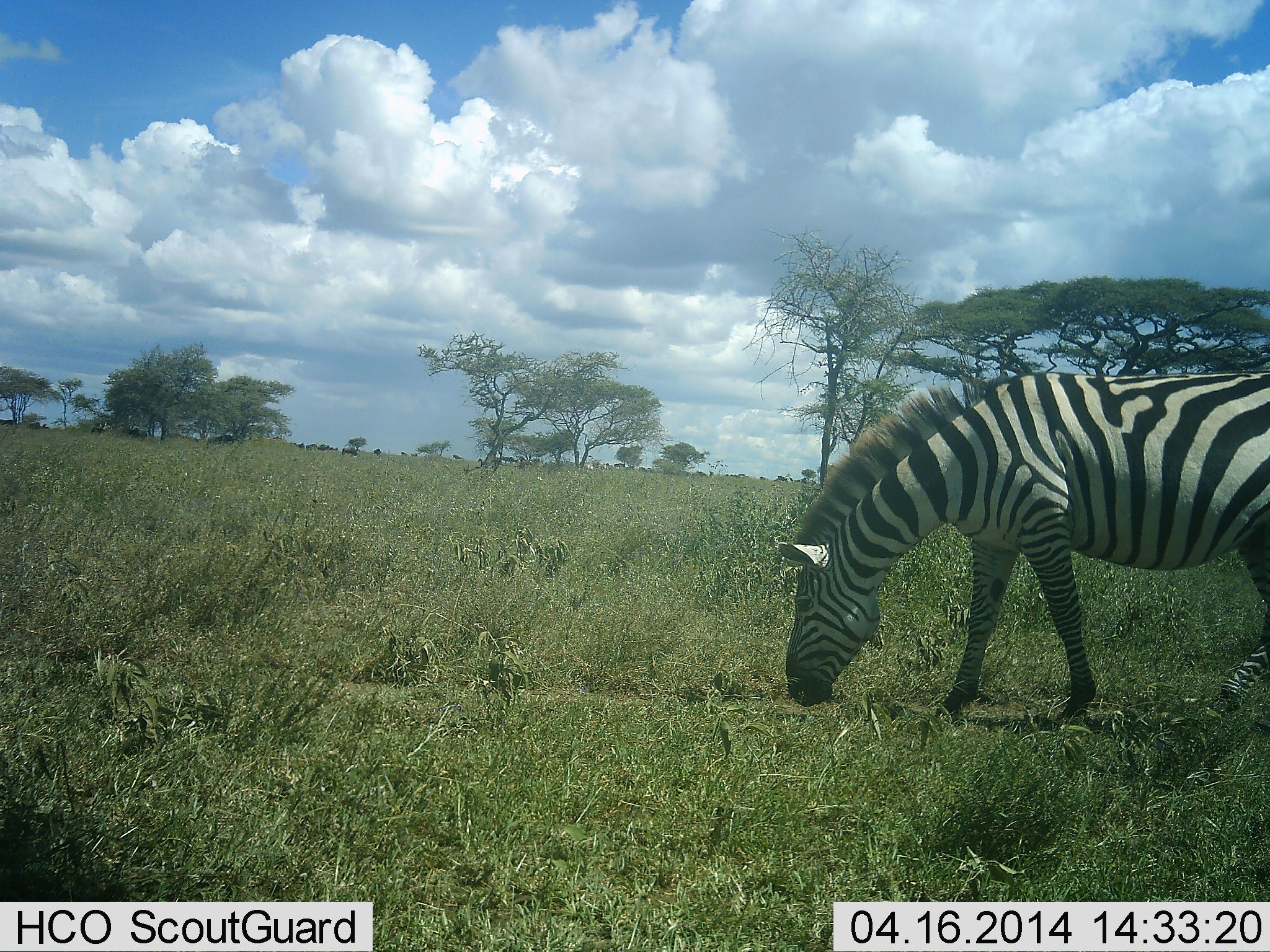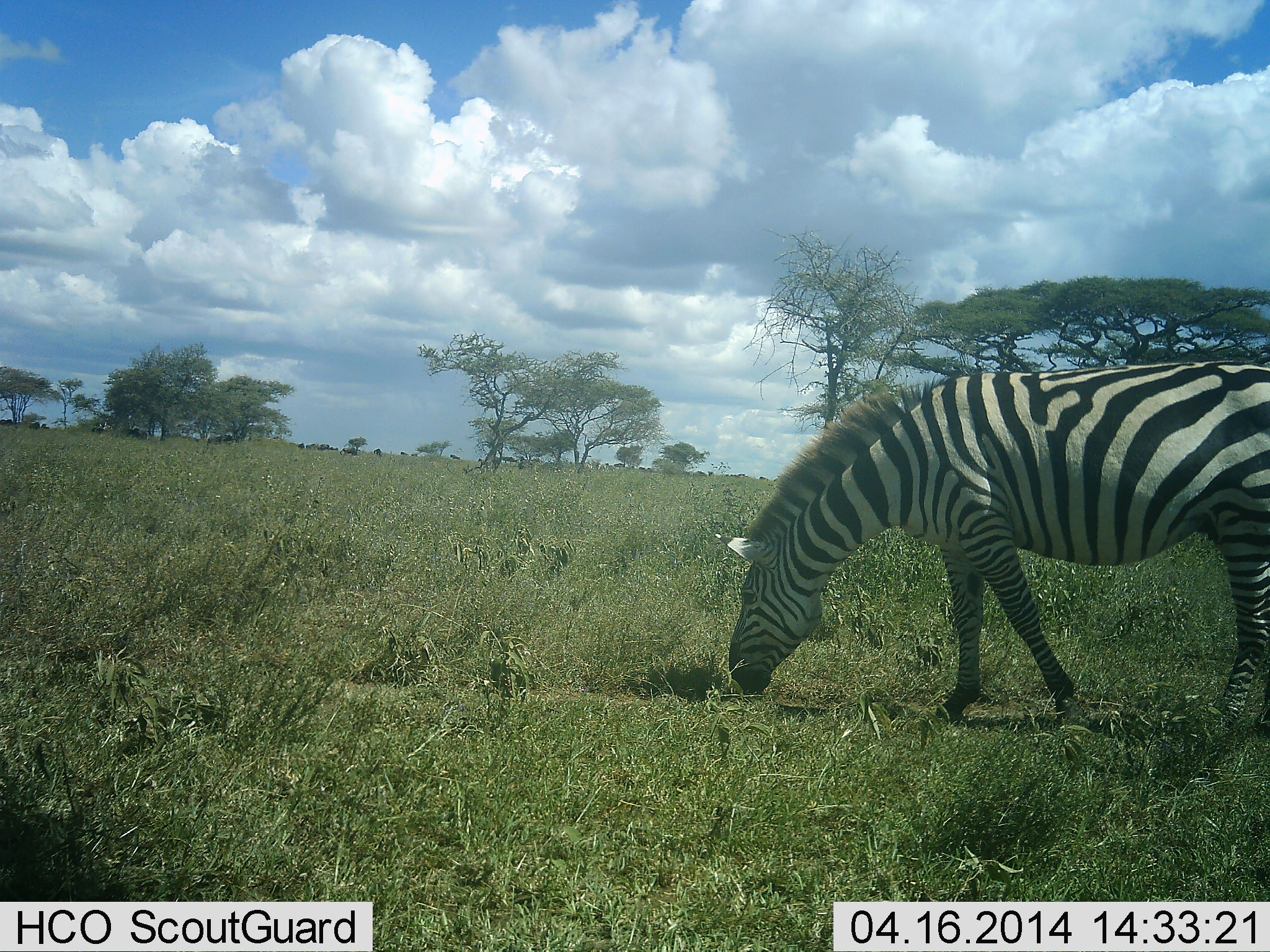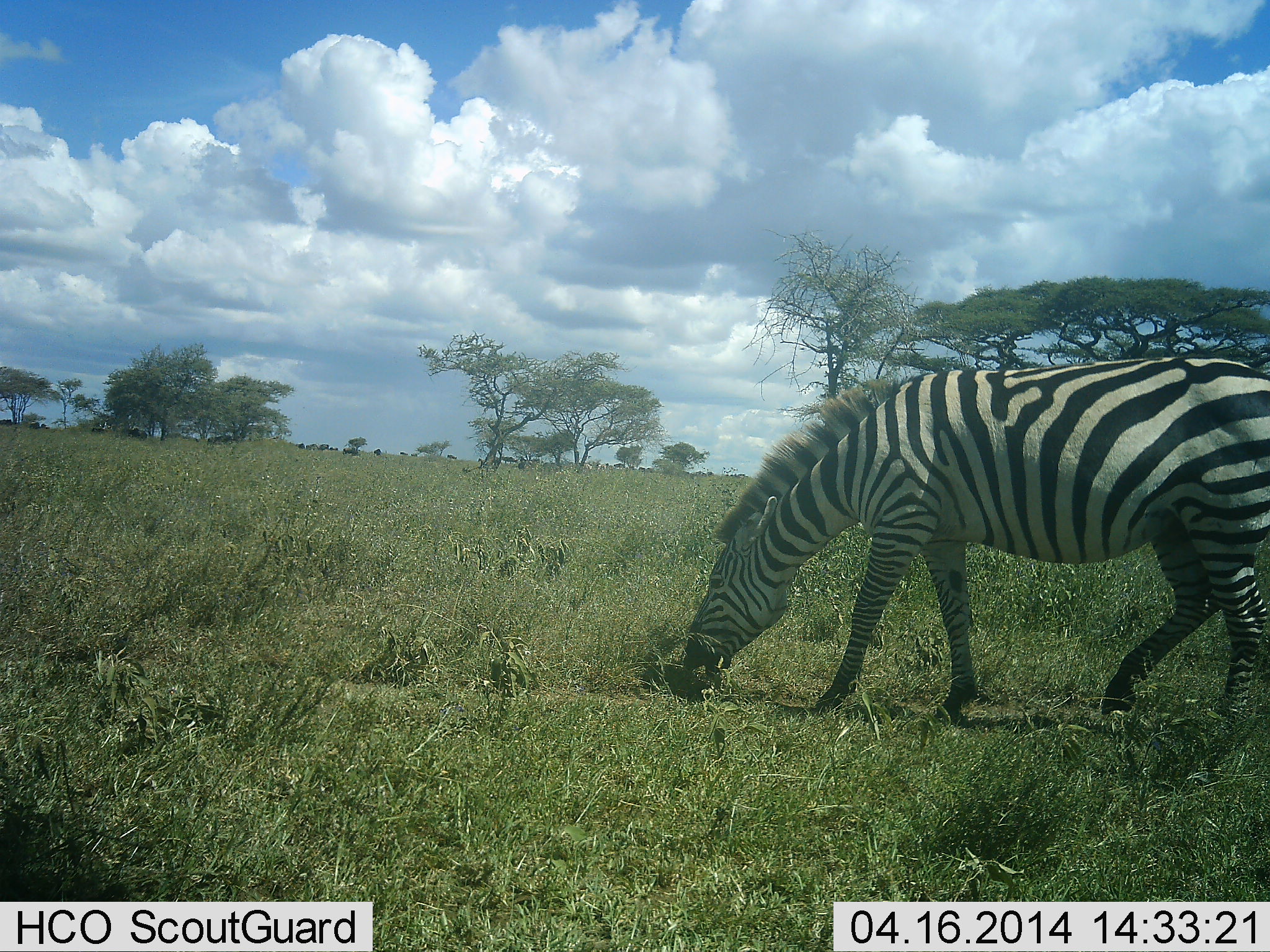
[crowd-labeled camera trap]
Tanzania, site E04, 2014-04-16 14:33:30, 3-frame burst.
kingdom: Animalia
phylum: Chordata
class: Mammalia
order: Perissodactyla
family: Equidae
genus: Equus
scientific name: Equus quagga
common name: plains zebra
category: zebra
Zebra (plains zebra) (Equus quagga), count 1. Behavior (volunteer vote fractions): standing 0%, resting 0%, moving 9%, interacting 0%. Young present (vote fraction): 0%. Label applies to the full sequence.